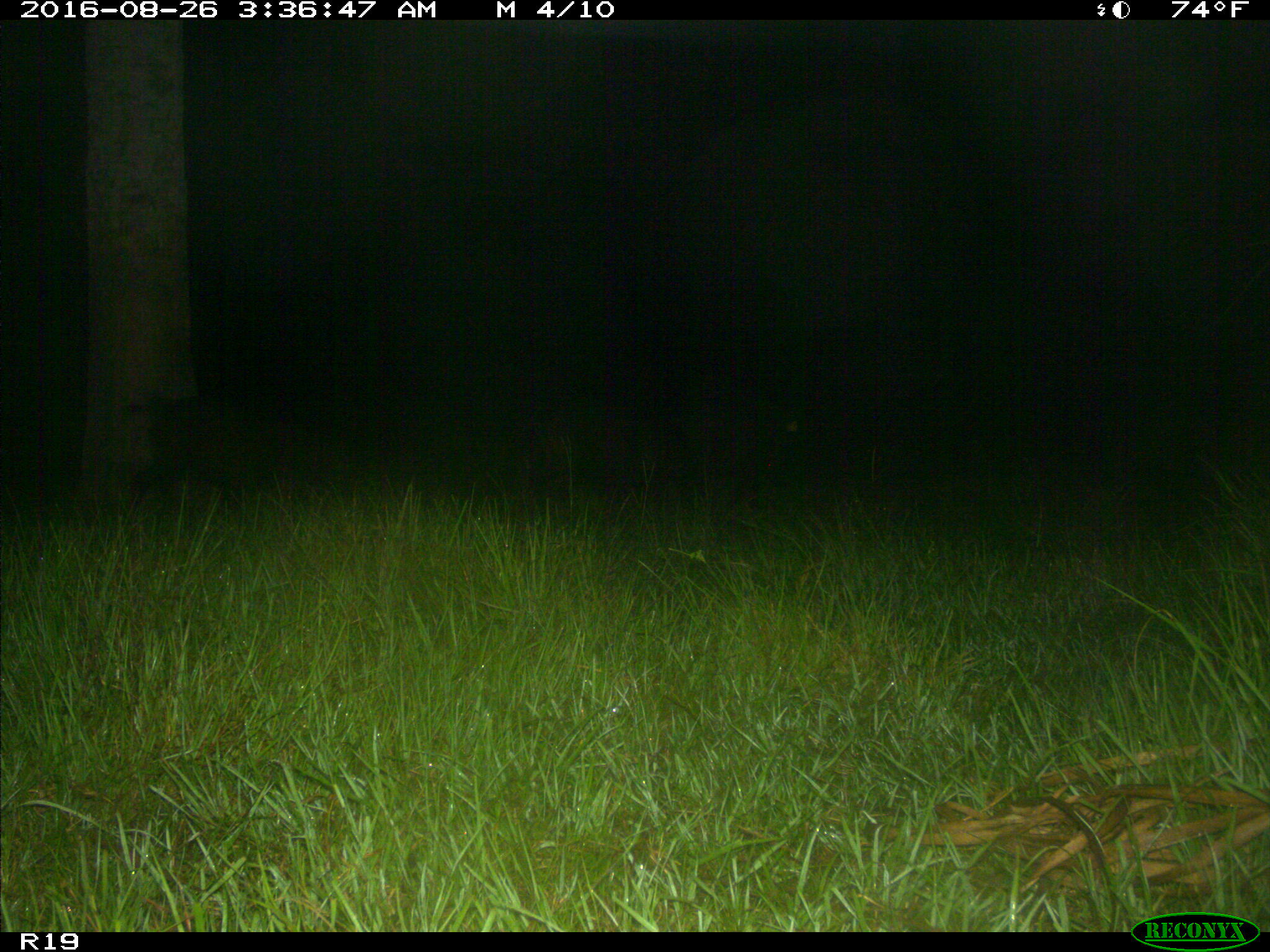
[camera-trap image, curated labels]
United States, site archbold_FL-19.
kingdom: Animalia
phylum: Chordata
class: Mammalia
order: Artiodactyla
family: Suidae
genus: Sus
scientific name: Sus scrofa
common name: wild boar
Sus scrofa (wild boar).